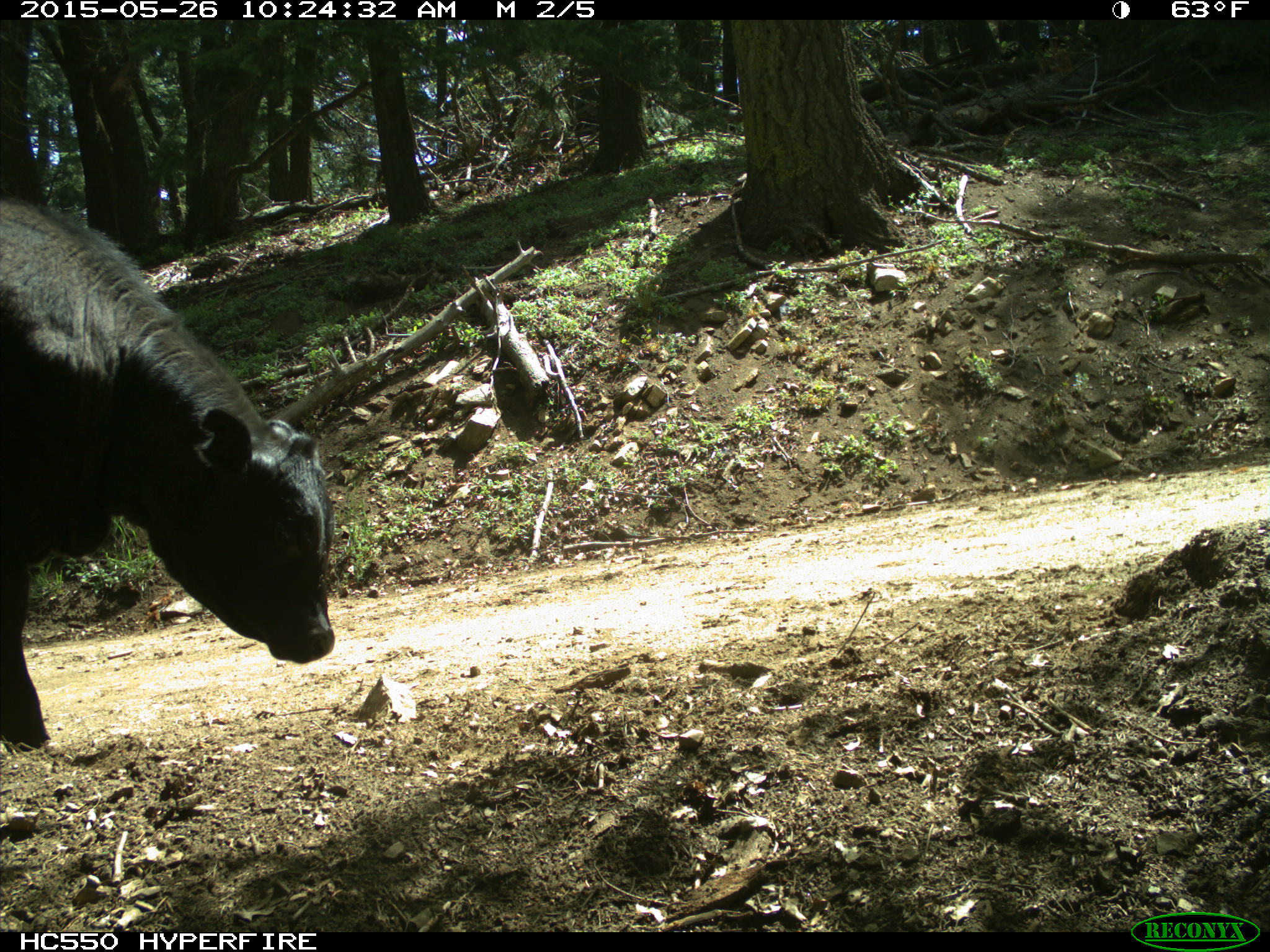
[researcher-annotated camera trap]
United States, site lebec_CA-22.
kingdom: Animalia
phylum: Chordata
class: Mammalia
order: Artiodactyla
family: Bovidae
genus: Bos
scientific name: Bos taurus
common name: domestic cow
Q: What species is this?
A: Bos taurus (domestic cow).